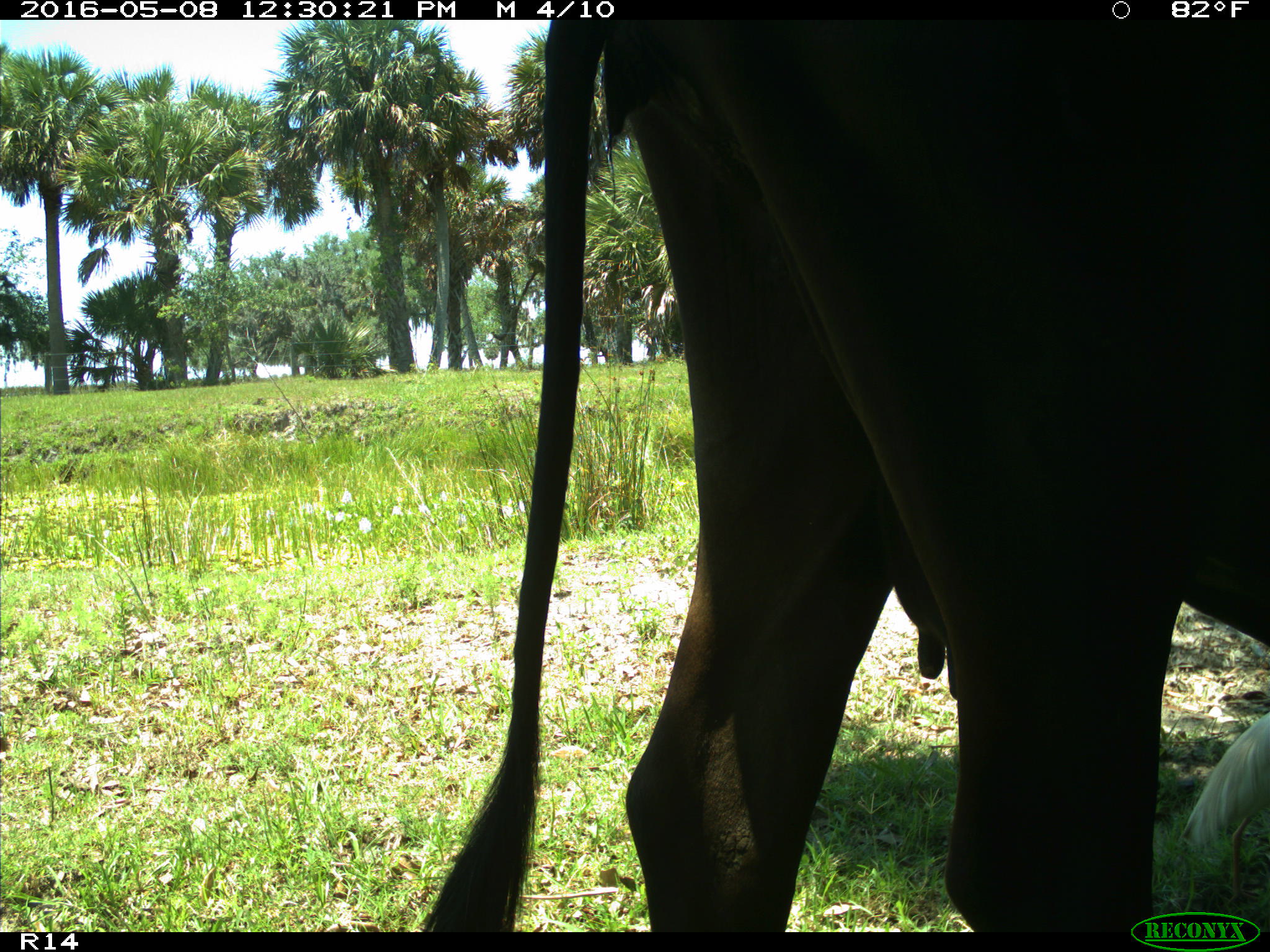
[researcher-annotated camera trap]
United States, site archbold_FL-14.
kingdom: Animalia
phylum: Chordata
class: Mammalia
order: Artiodactyla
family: Bovidae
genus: Bos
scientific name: Bos taurus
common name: domestic cow